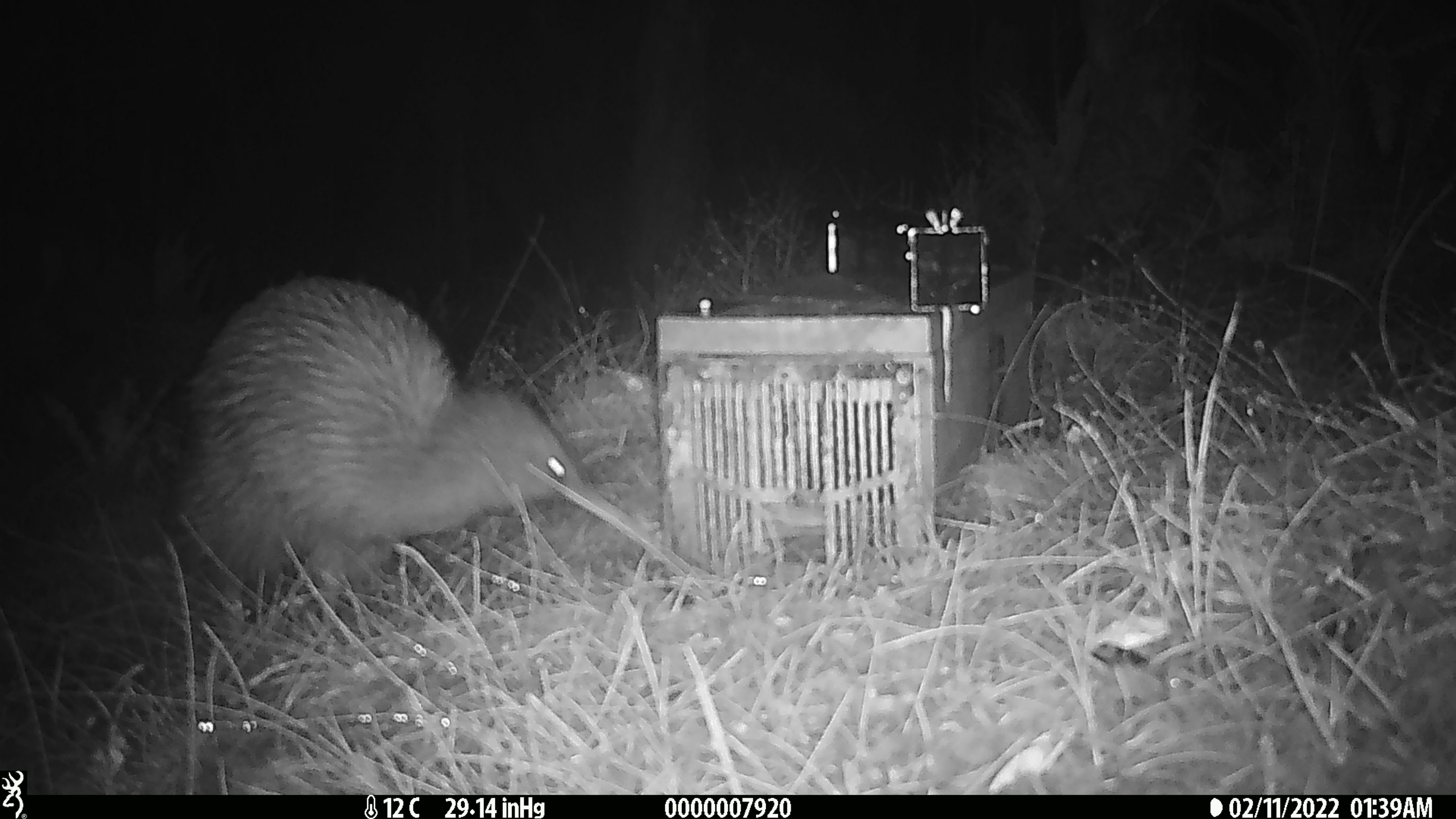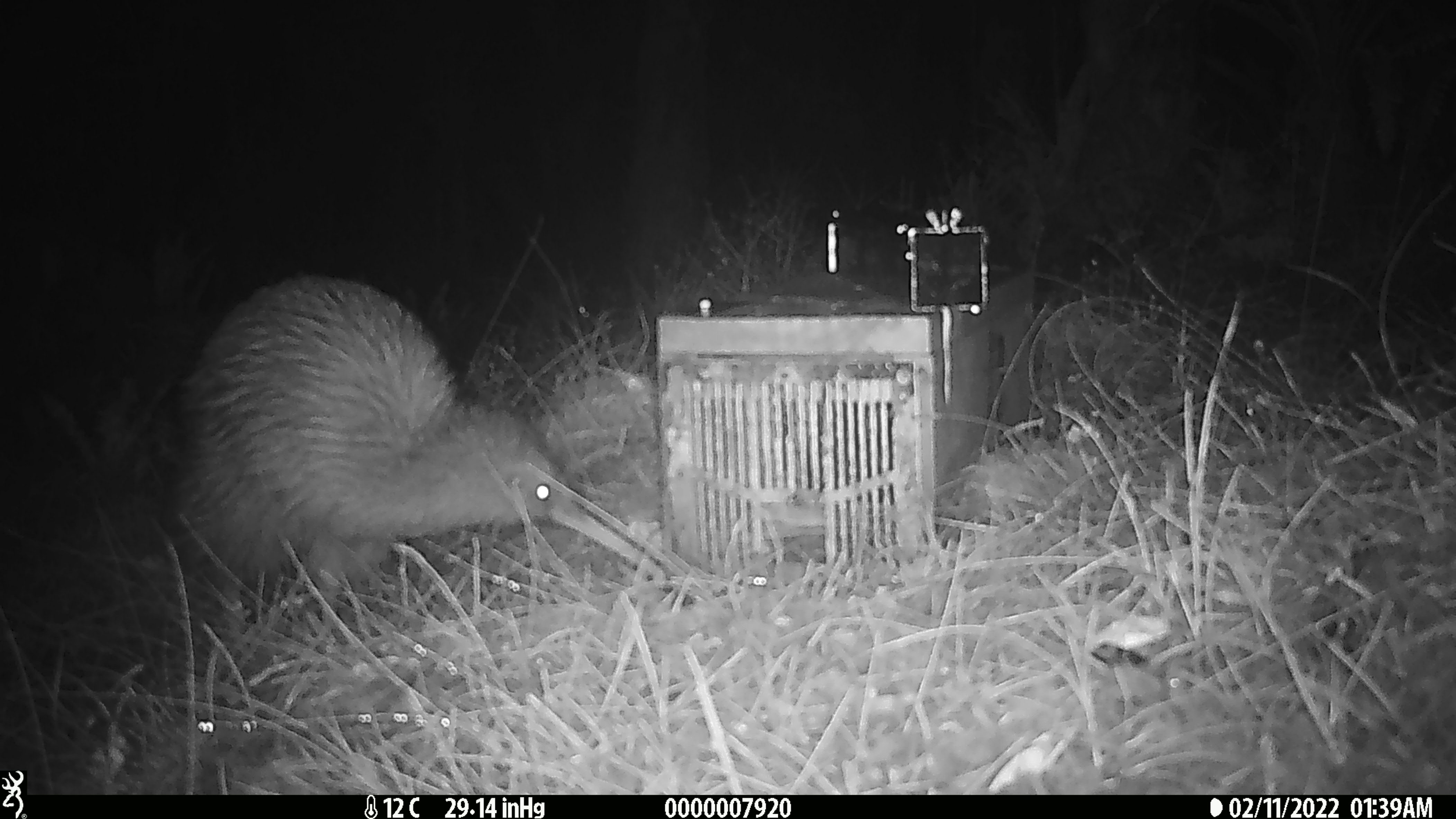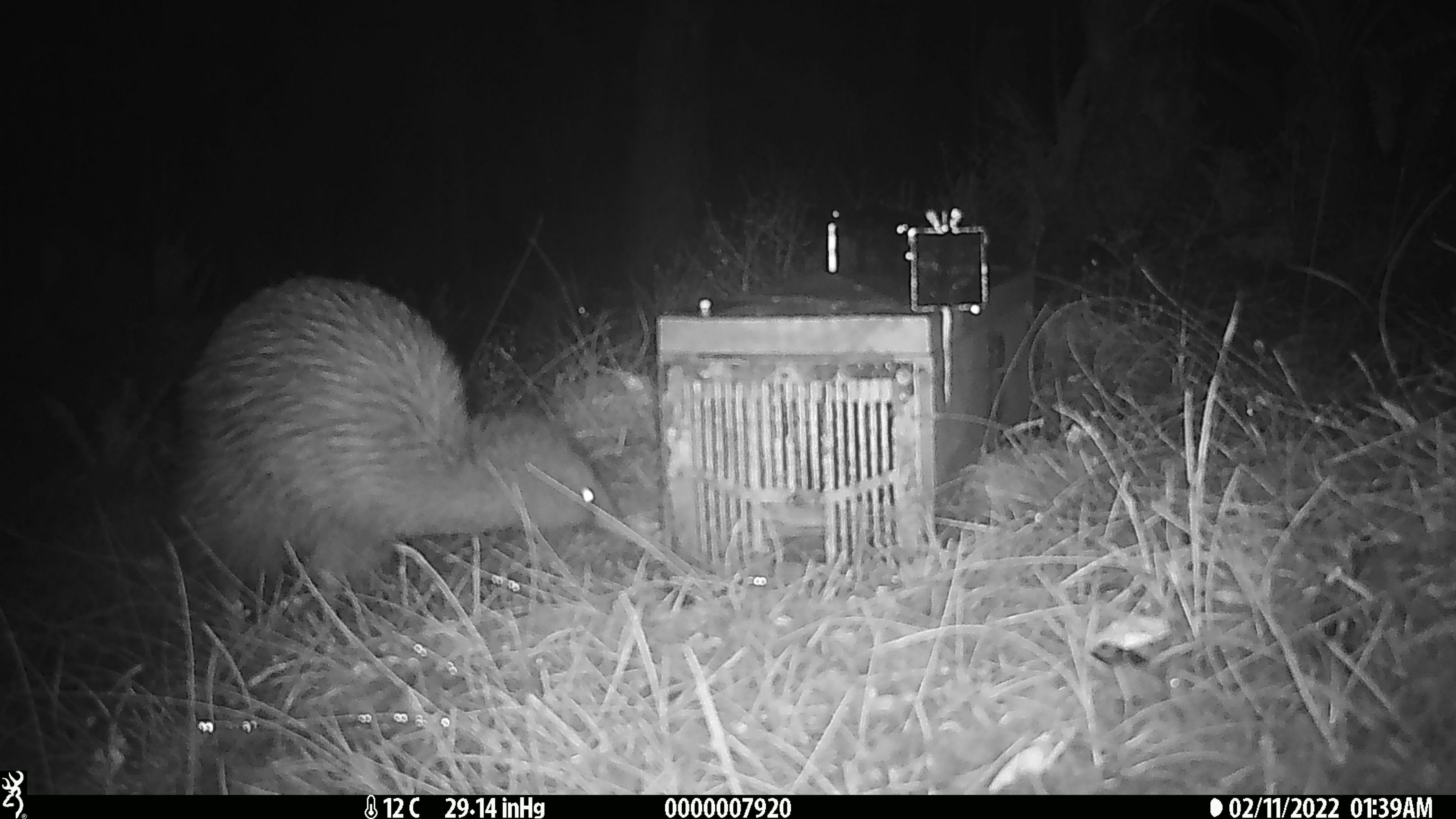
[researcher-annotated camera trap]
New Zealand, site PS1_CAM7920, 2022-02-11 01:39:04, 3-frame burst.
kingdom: Animalia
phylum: Chordata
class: Aves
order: Apterygiformes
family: Apterygidae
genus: Apteryx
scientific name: Apteryx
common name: kiwi